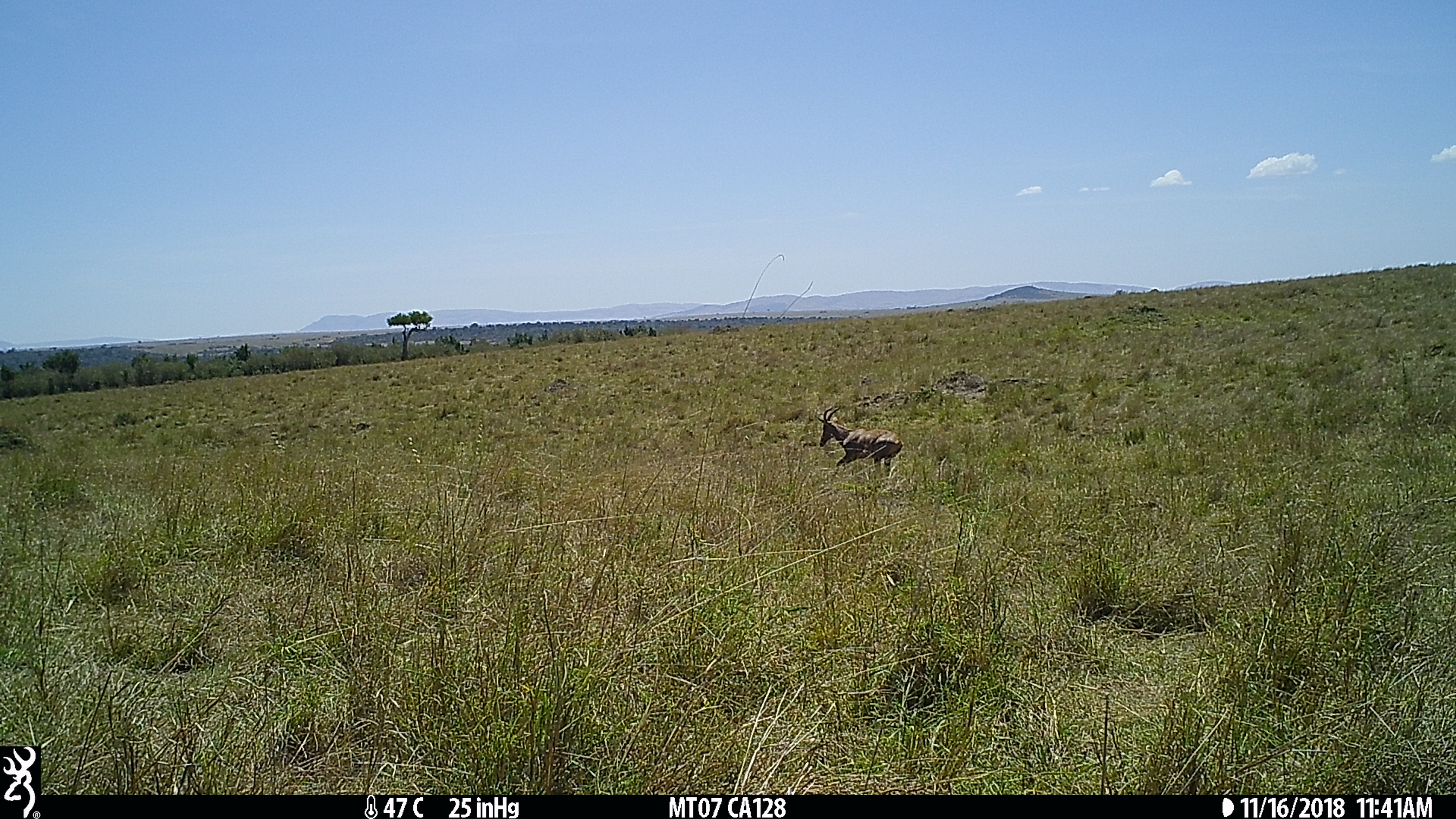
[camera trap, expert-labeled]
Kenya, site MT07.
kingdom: Animalia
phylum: Chordata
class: Mammalia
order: Artiodactyla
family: Bovidae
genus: Damaliscus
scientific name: Damaliscus lunatus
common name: topi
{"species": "topi (Damaliscus lunatus)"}